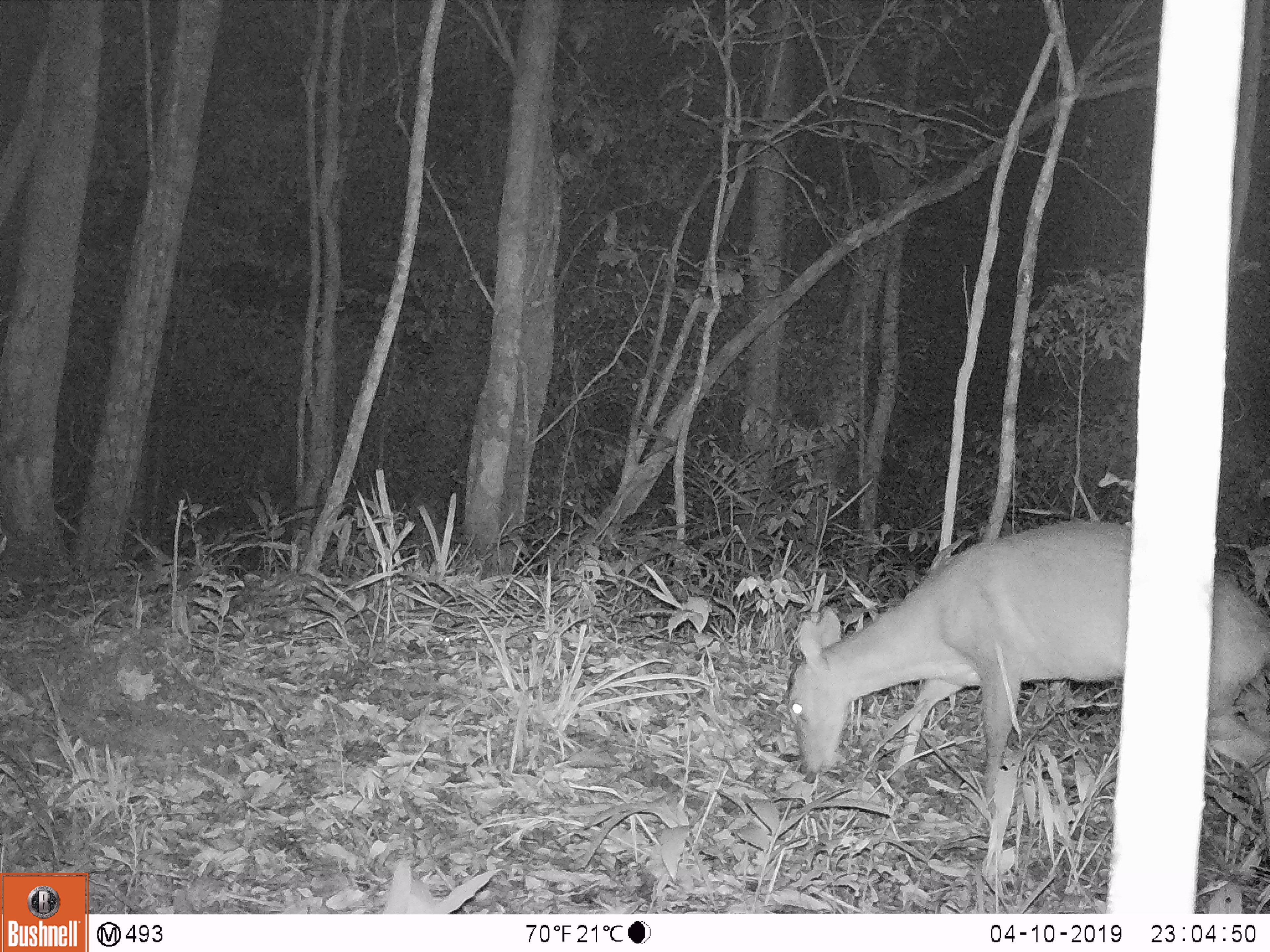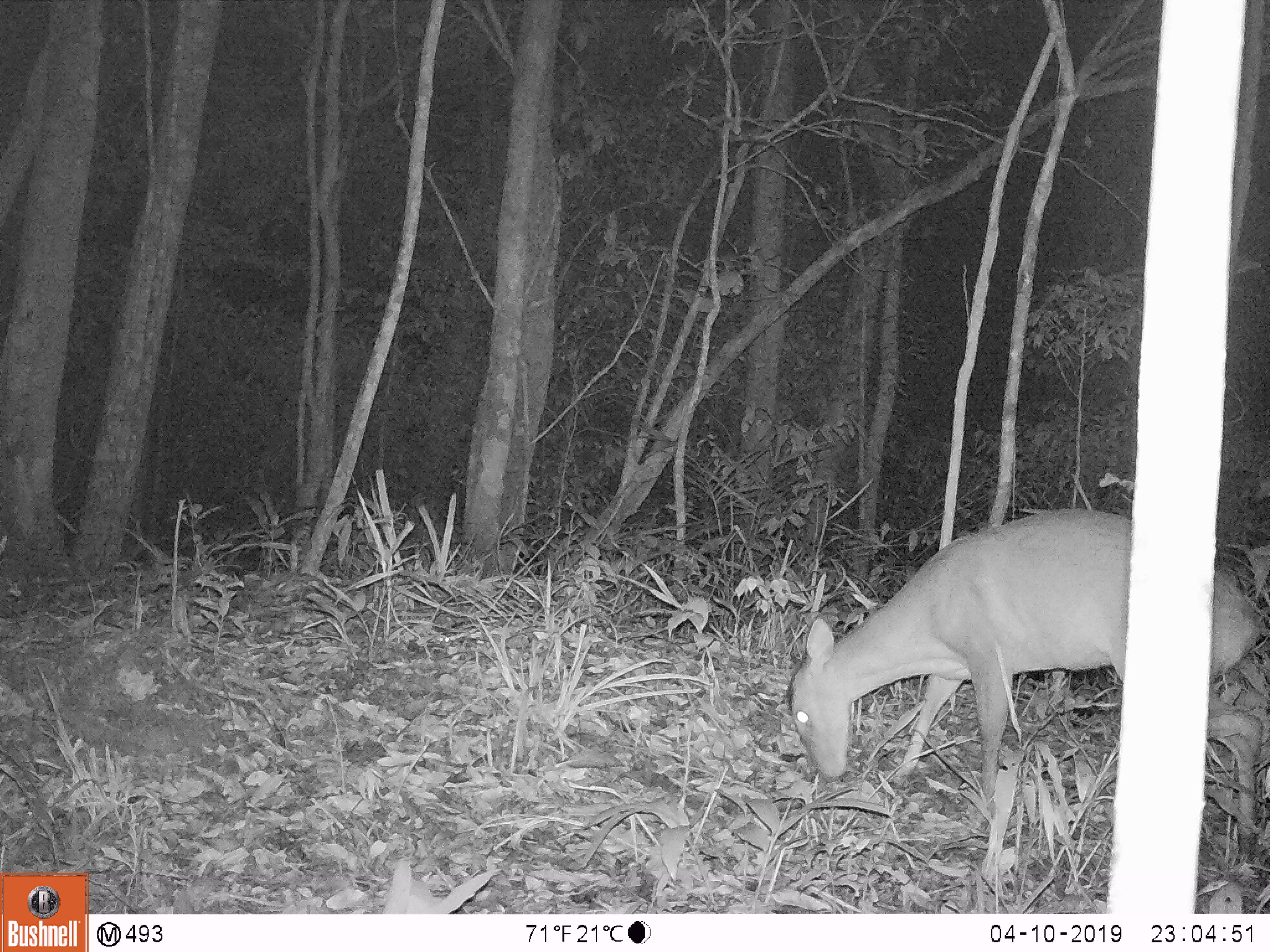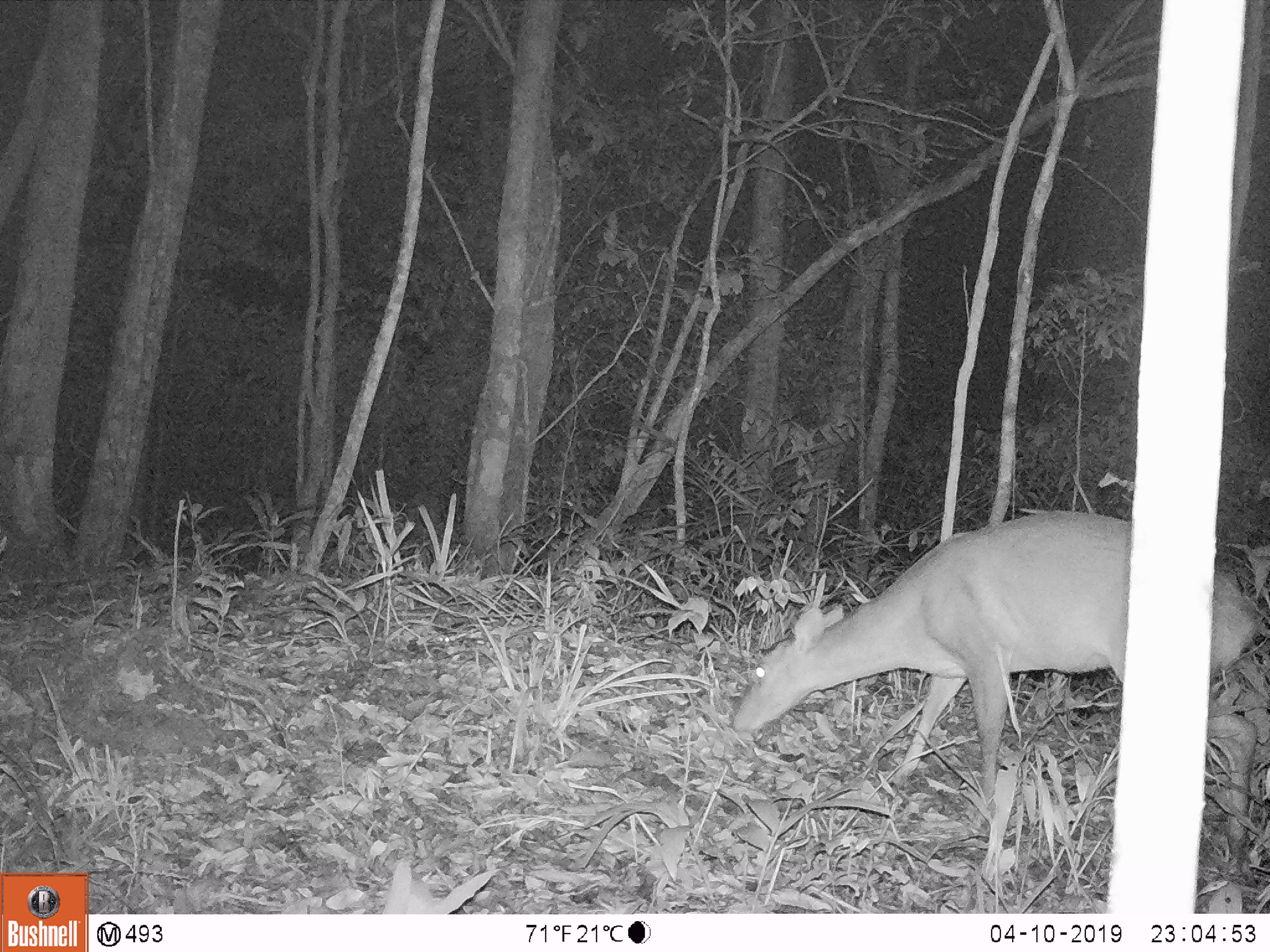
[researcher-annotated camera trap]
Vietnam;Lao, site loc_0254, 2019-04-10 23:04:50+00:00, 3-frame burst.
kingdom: Animalia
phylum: Chordata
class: Mammalia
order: Artiodactyla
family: Cervidae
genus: Muntiacus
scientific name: Muntiacus vuquangensis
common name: large-antlered muntjac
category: large antlered muntjac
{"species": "large antlered muntjac (large-antlered muntjac) (Muntiacus vuquangensis)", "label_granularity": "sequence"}